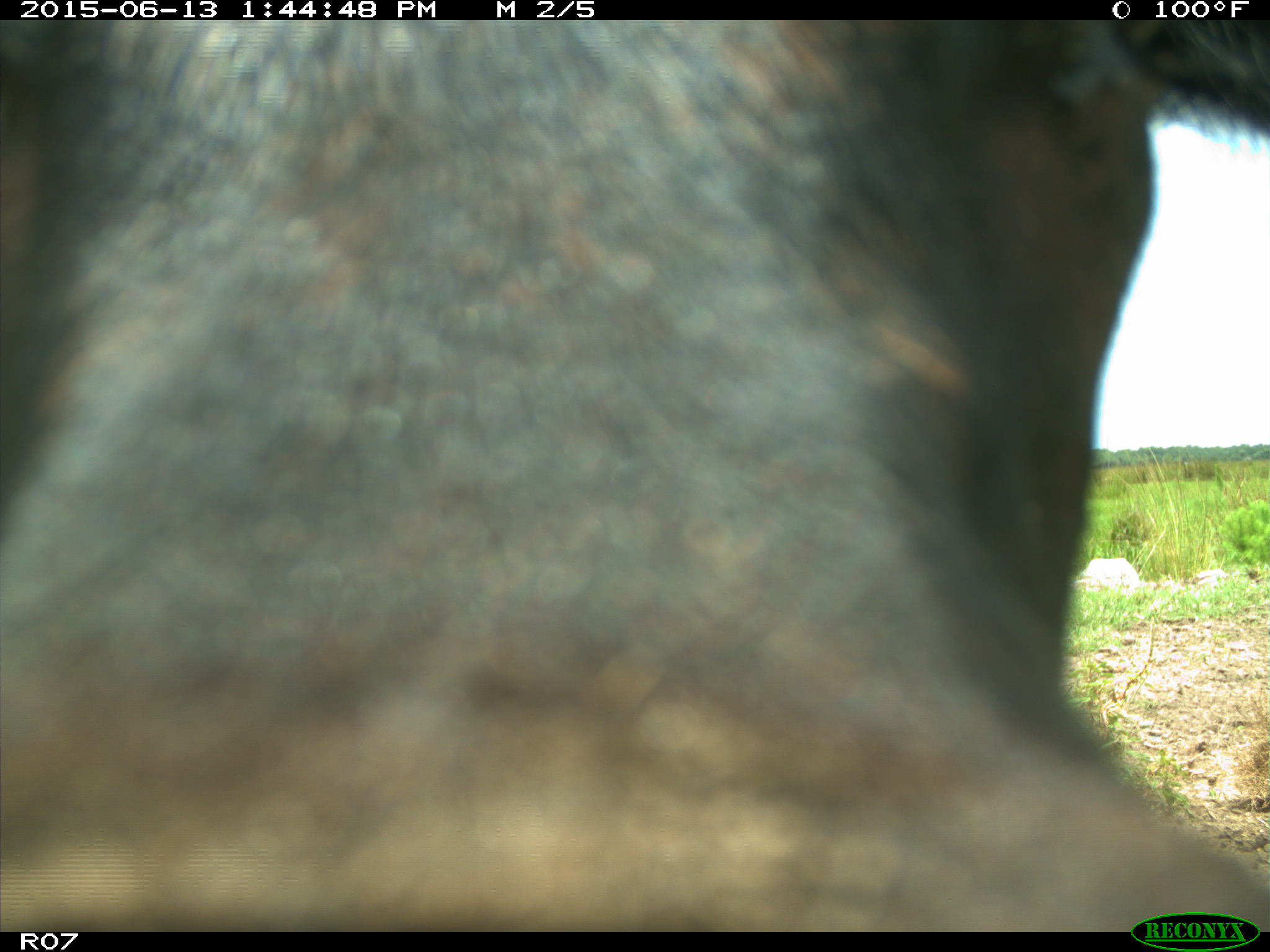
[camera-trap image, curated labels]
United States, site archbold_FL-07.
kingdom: Animalia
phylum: Chordata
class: Mammalia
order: Artiodactyla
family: Bovidae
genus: Bos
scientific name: Bos taurus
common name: domestic cow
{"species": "Bos taurus (domestic cow)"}